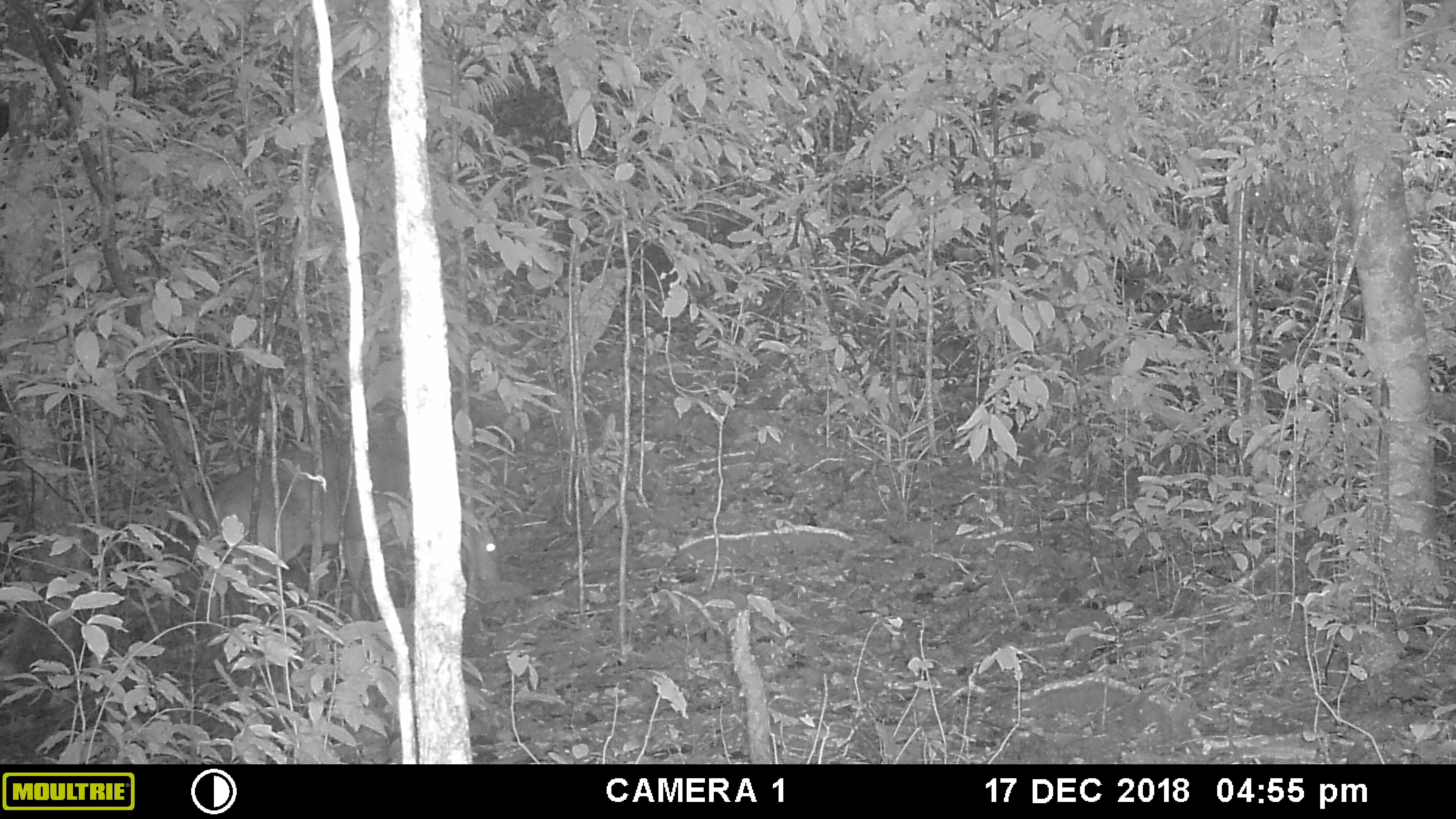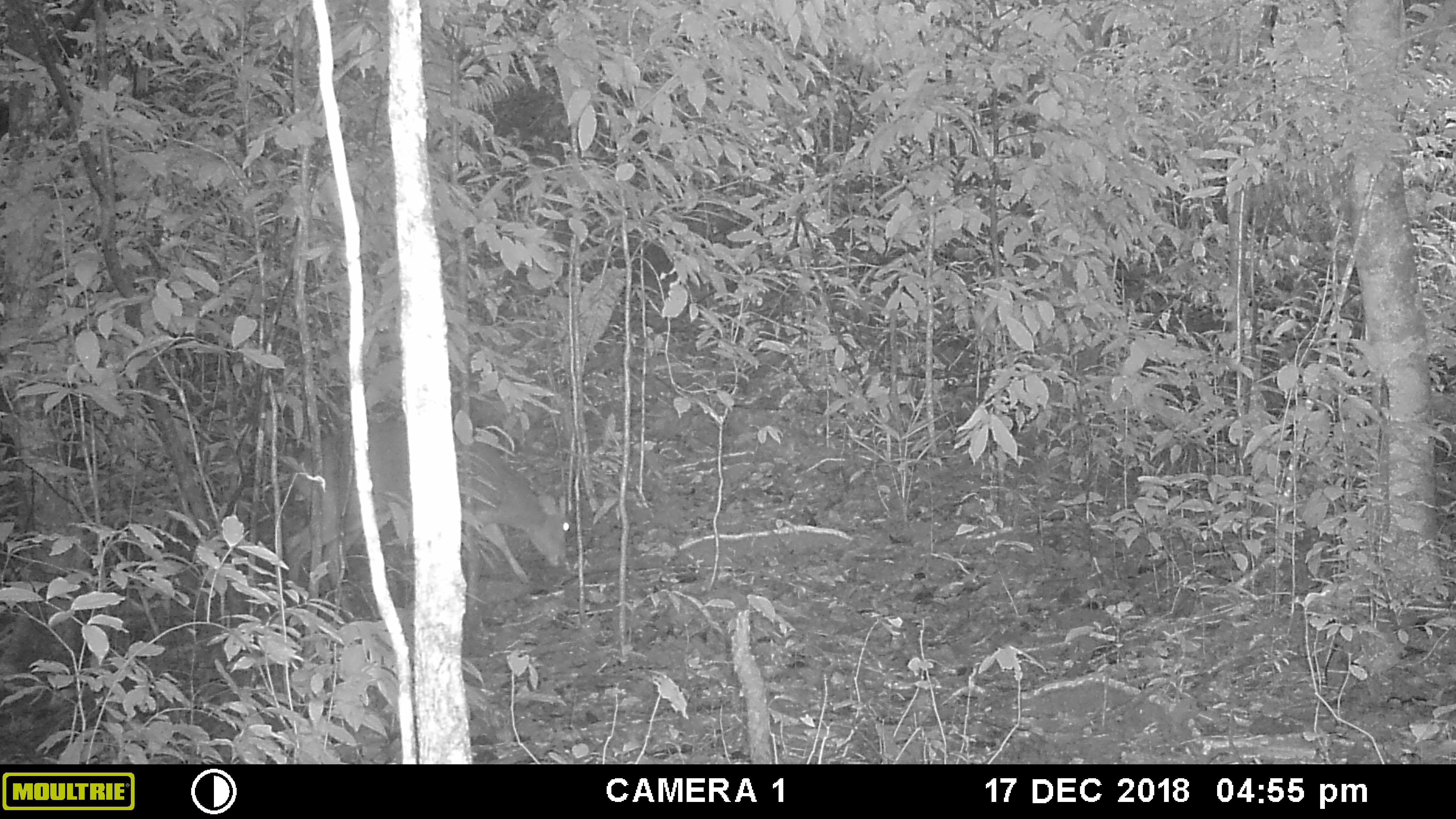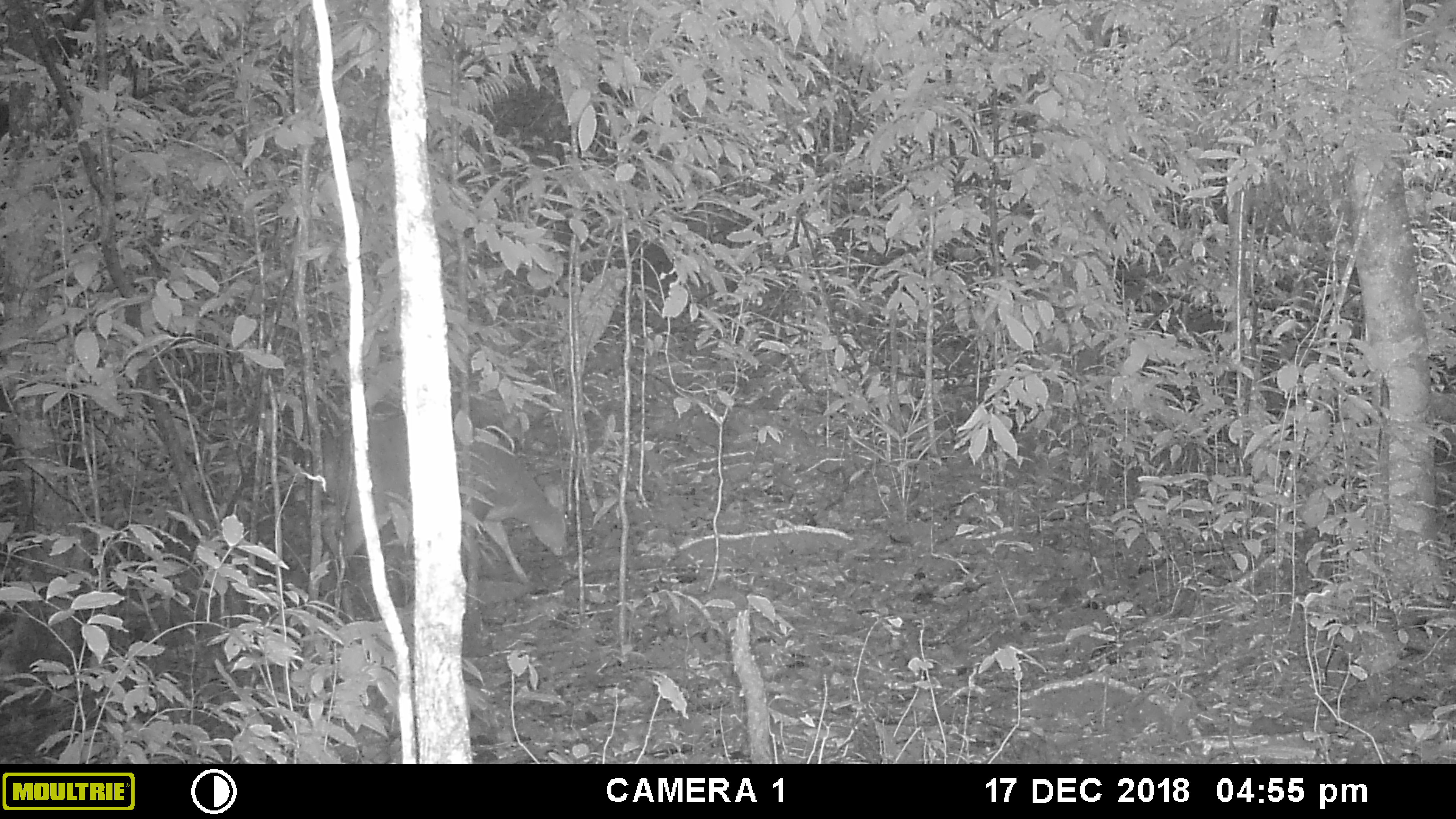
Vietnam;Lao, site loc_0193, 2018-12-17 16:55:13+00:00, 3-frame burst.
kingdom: Animalia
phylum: Chordata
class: Mammalia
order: Artiodactyla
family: Cervidae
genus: Muntiacus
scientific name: Muntiacus vuquangensis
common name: large-antlered muntjac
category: large antlered muntjac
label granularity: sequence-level